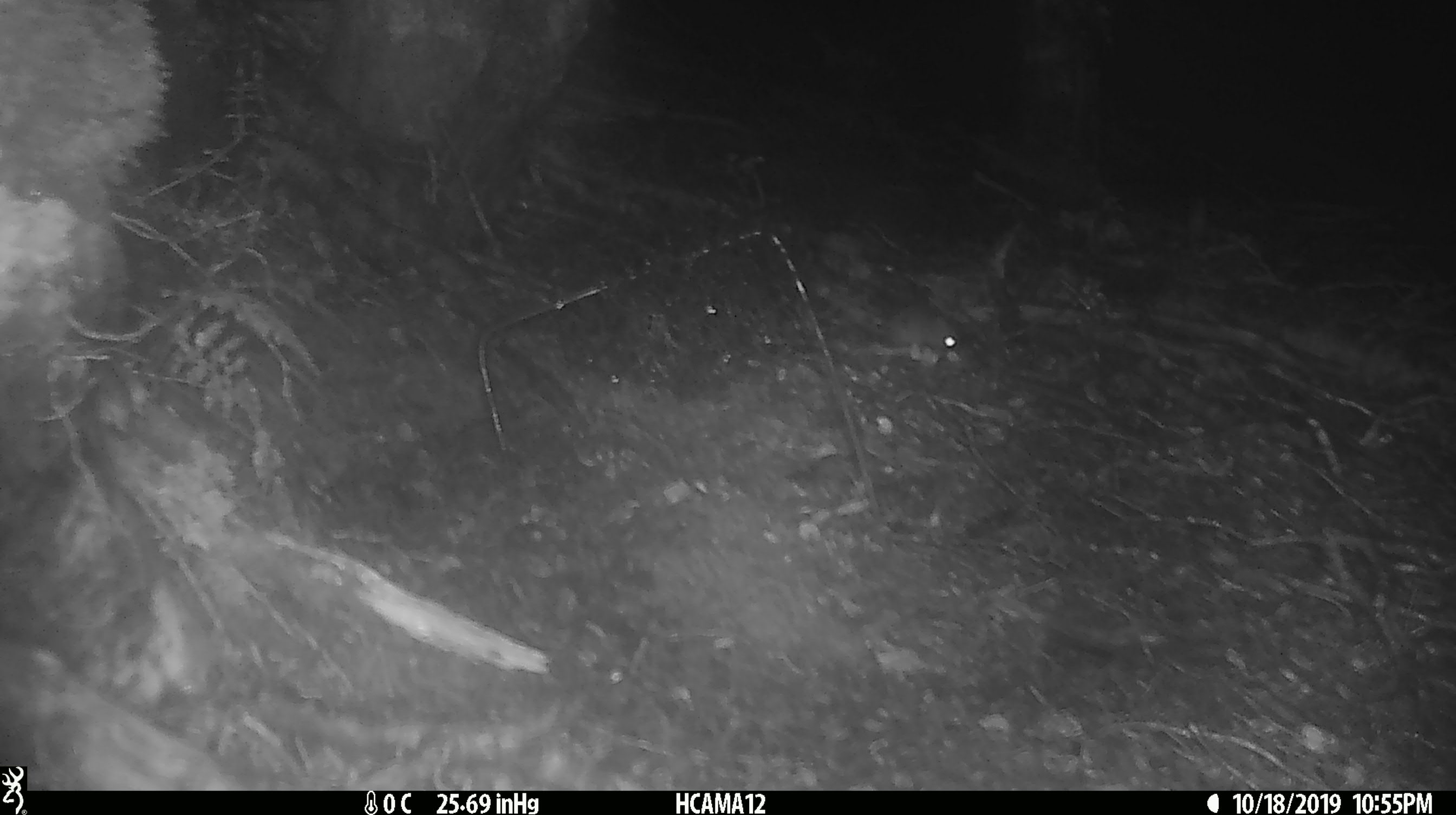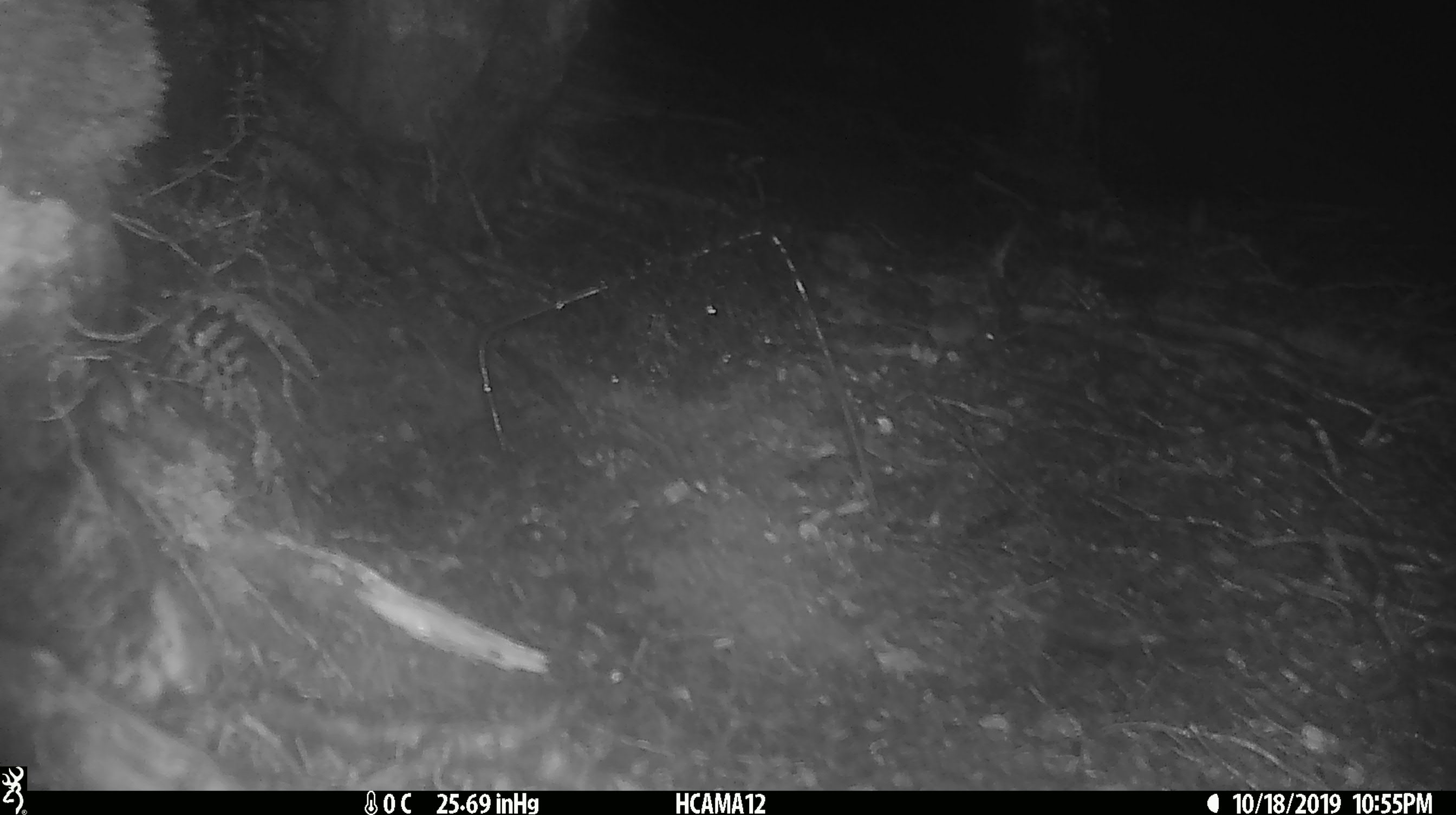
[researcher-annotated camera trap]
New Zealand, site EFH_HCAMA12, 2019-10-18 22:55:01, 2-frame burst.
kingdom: Animalia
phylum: Chordata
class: Mammalia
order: Rodentia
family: Muridae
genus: Mus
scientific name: Mus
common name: mouse